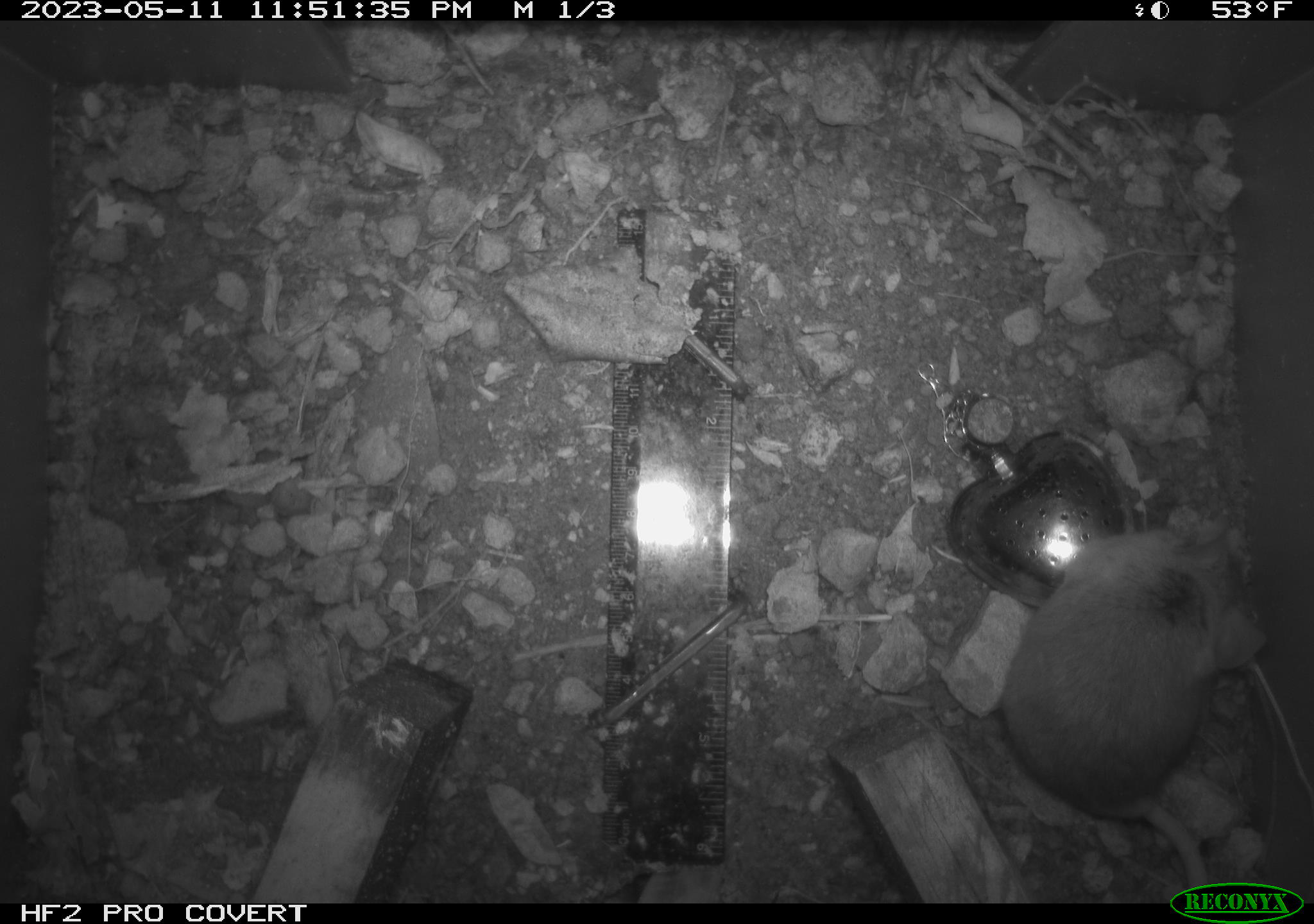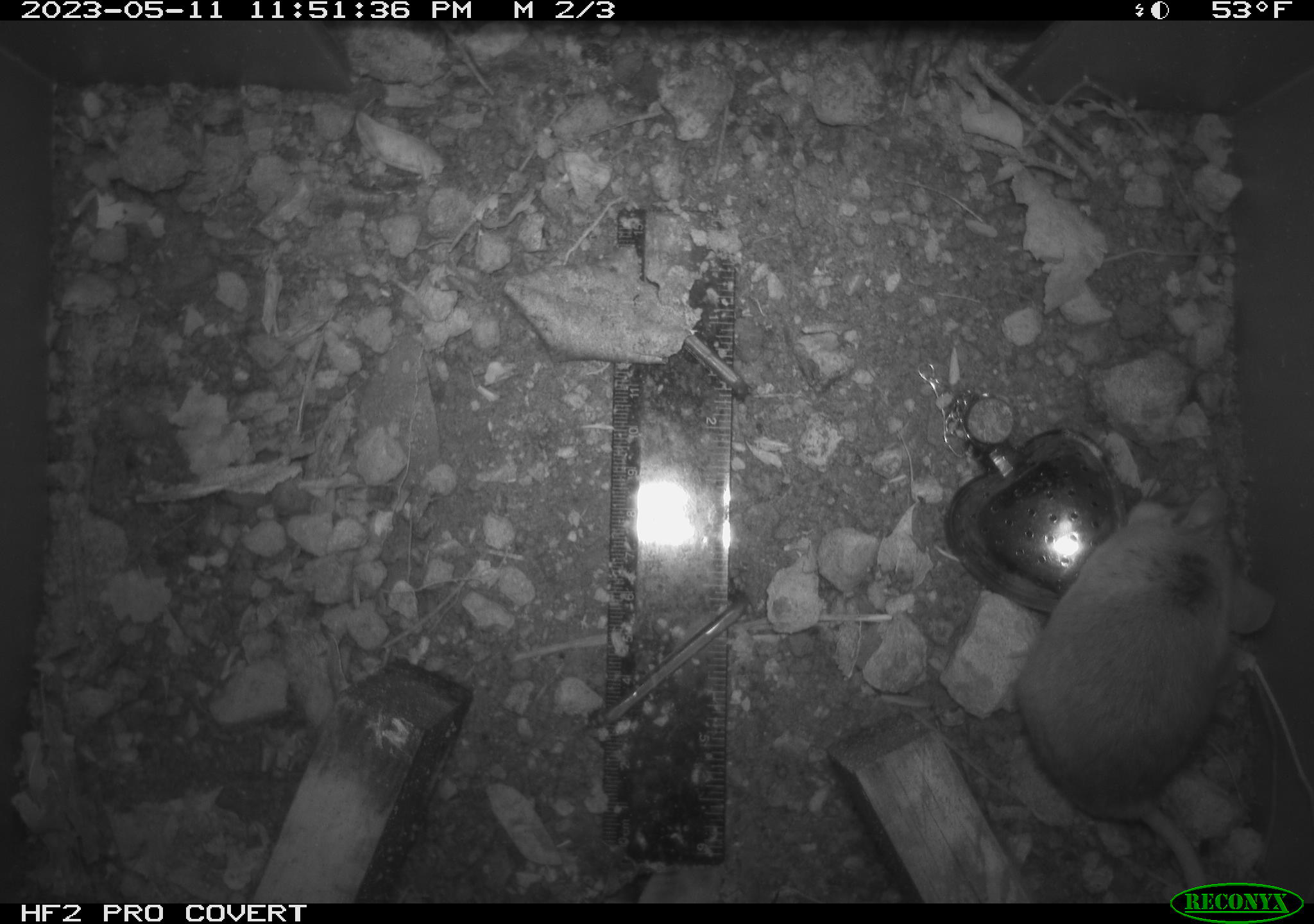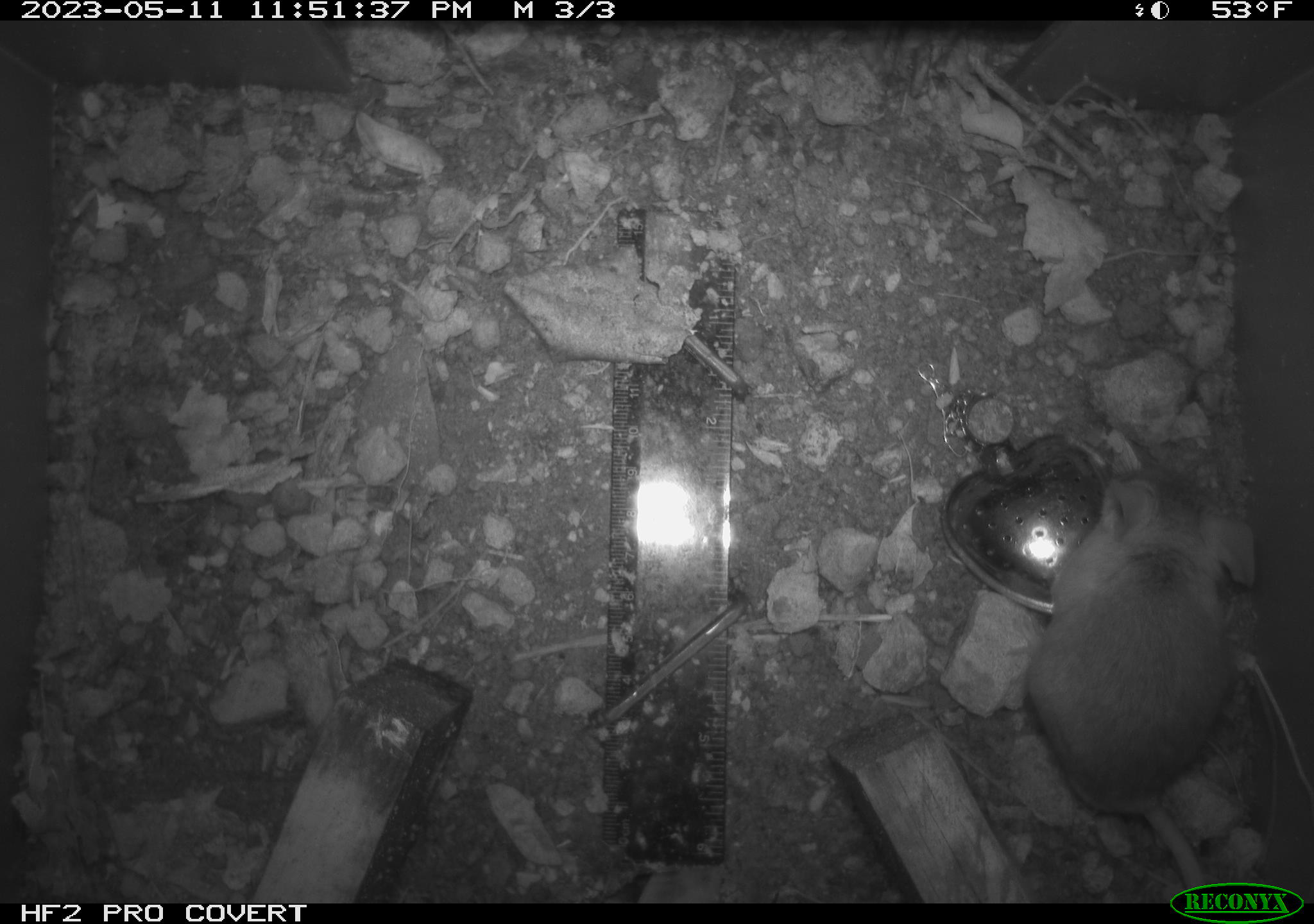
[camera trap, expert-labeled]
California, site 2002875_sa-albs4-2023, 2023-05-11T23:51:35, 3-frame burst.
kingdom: Animalia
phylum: Chordata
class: Mammalia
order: Rodentia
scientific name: Rodentia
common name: mouse species